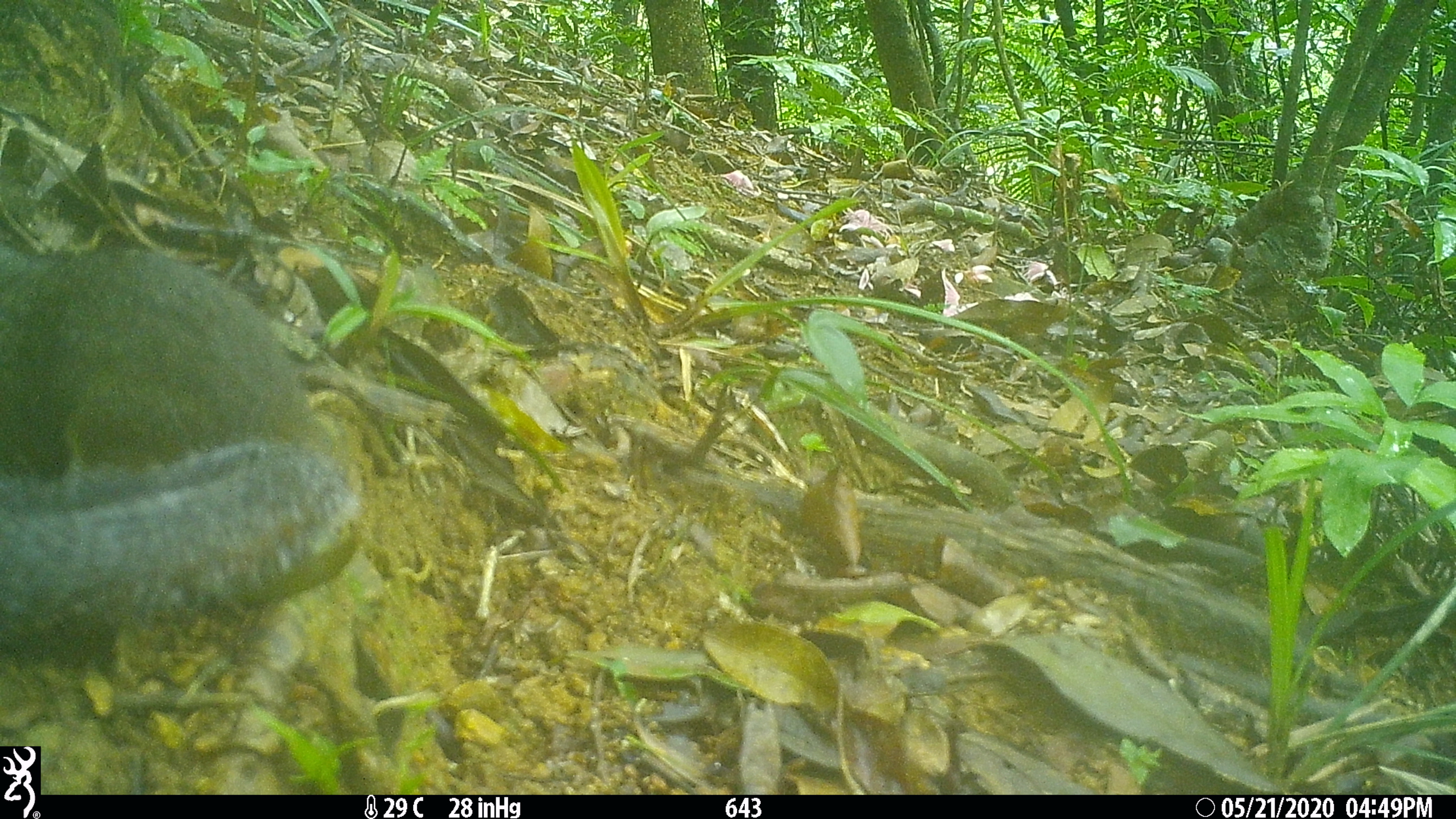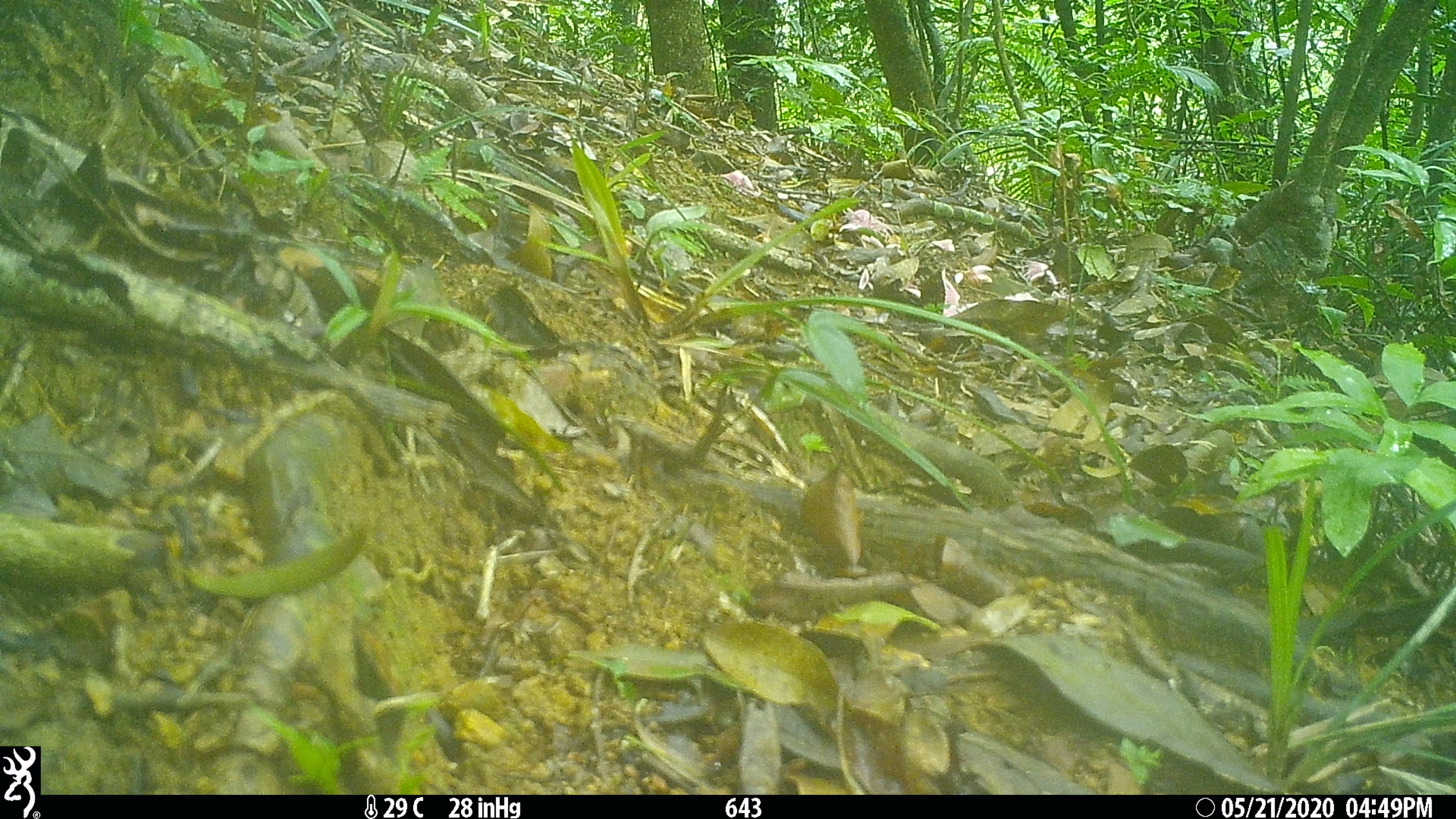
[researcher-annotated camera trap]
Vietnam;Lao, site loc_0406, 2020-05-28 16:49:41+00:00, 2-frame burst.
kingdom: Animalia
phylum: Chordata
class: Mammalia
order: Rodentia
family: Sciuridae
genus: Dremomys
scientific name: Dremomys rufigenis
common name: red-cheeked squirrel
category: red cheeked squirrel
Red cheeked squirrel (red-cheeked squirrel) (Dremomys rufigenis). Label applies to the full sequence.